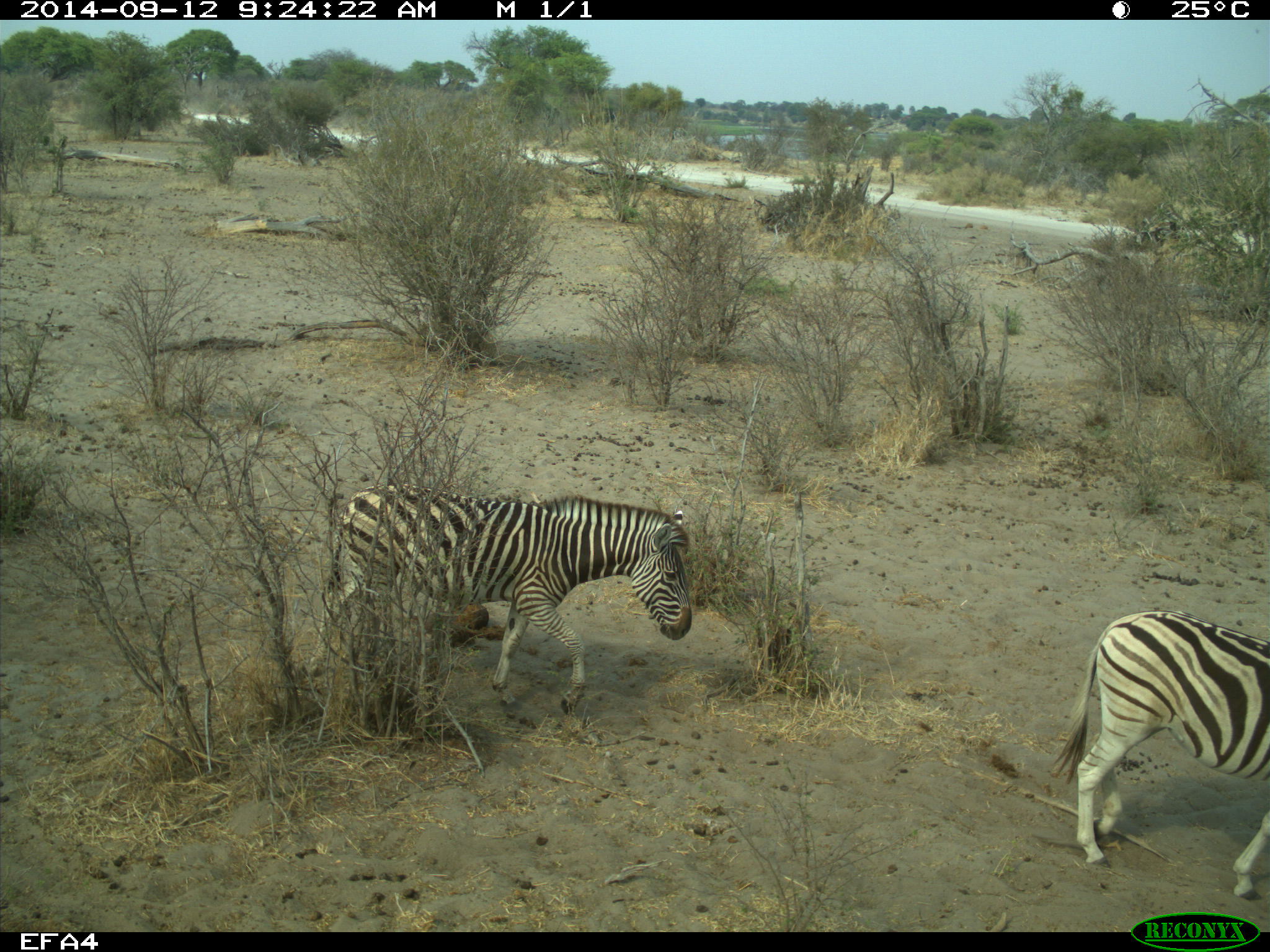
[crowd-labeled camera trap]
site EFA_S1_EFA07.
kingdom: Animalia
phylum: Chordata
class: Mammalia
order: Perissodactyla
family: Equidae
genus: Equus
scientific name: Equus quagga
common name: plains zebra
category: zebraplains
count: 2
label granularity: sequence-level